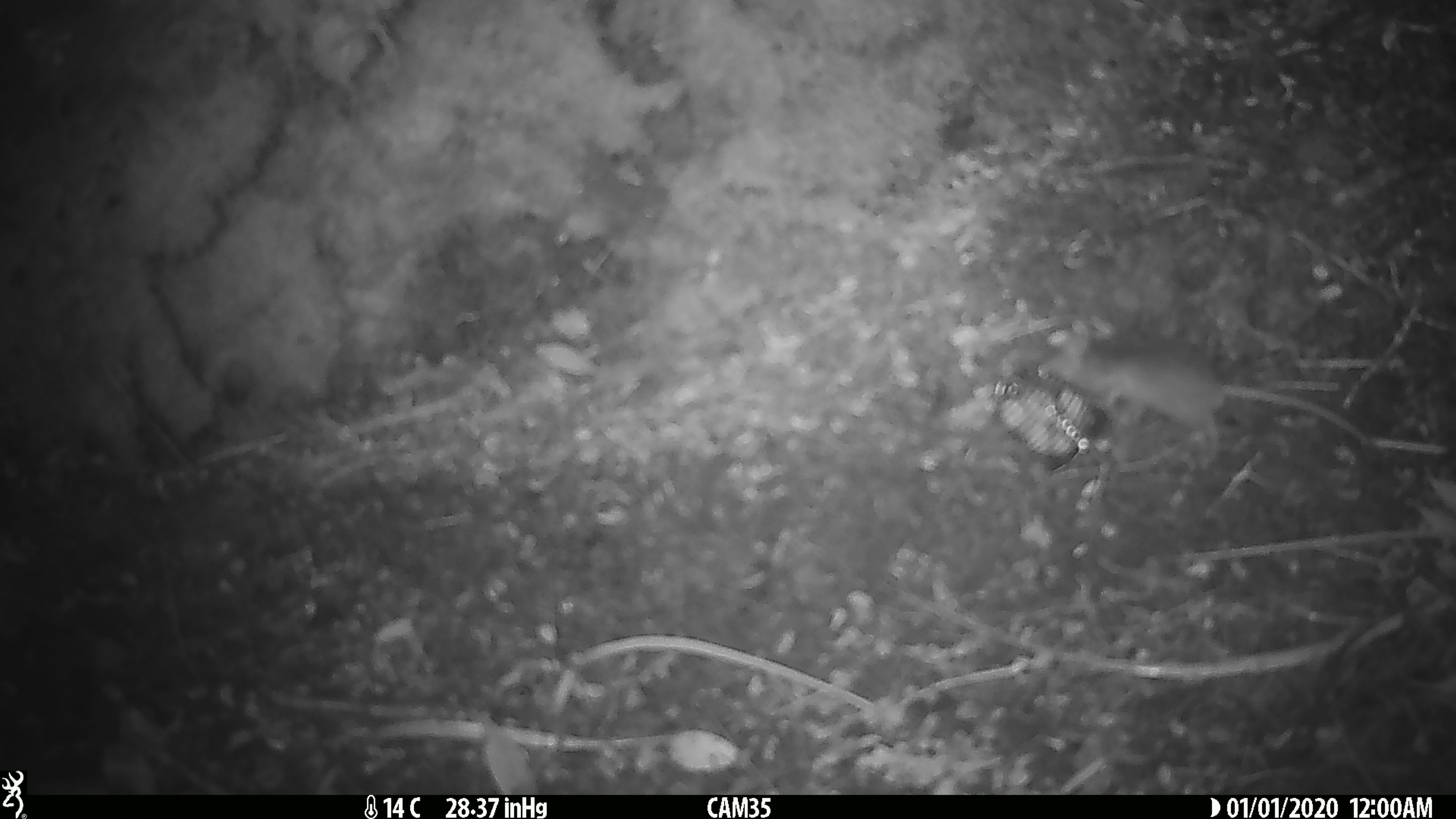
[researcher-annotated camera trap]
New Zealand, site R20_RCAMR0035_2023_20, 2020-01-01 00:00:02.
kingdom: Animalia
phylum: Chordata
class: Mammalia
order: Rodentia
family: Muridae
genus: Mus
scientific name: Mus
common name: mouse